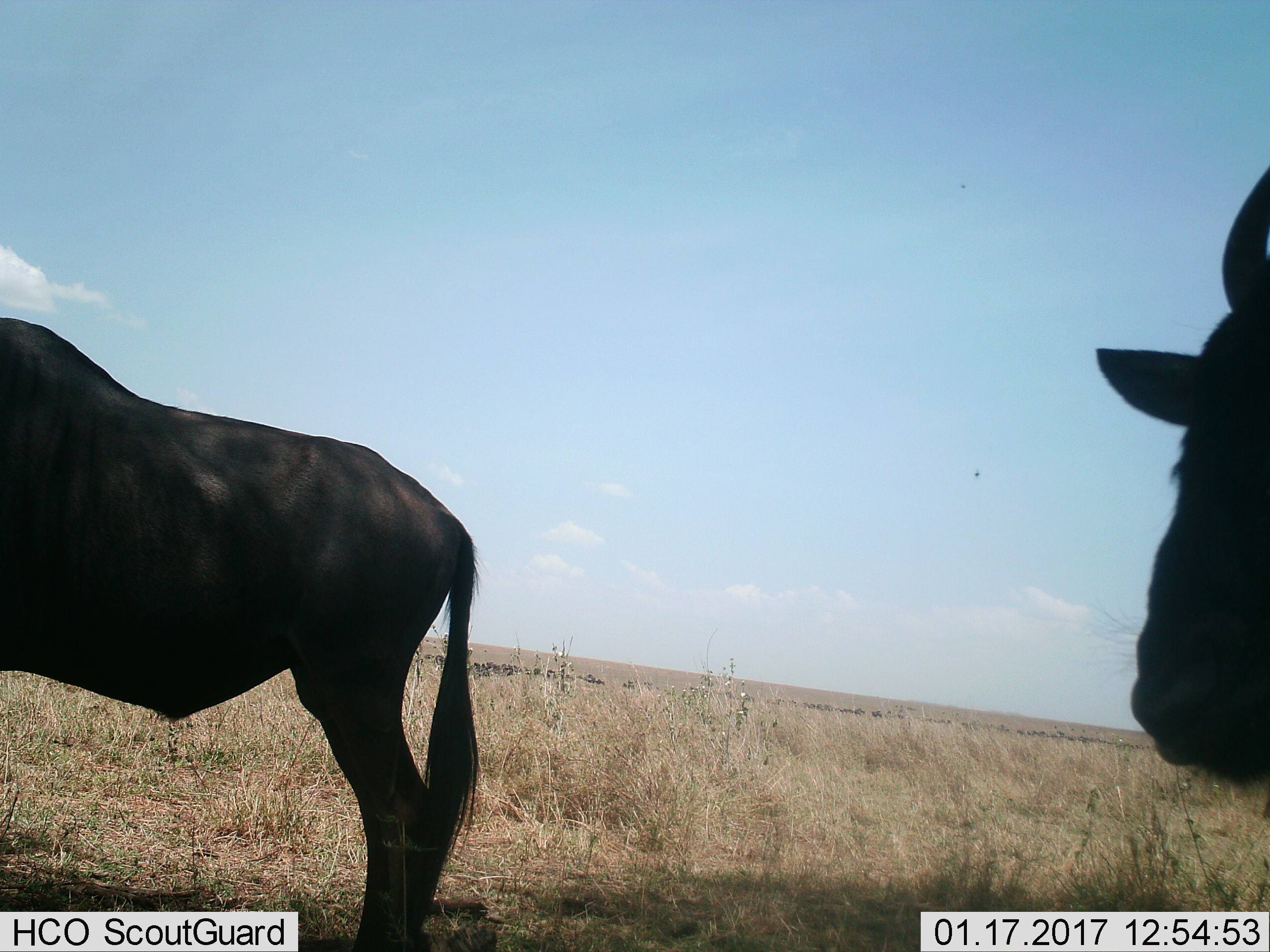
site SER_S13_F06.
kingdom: Animalia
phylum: Chordata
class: Mammalia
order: Artiodactyla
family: Bovidae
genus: Connochaetes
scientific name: Connochaetes taurinus taurinus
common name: blue wildebeest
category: wildebeestblue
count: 2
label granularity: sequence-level